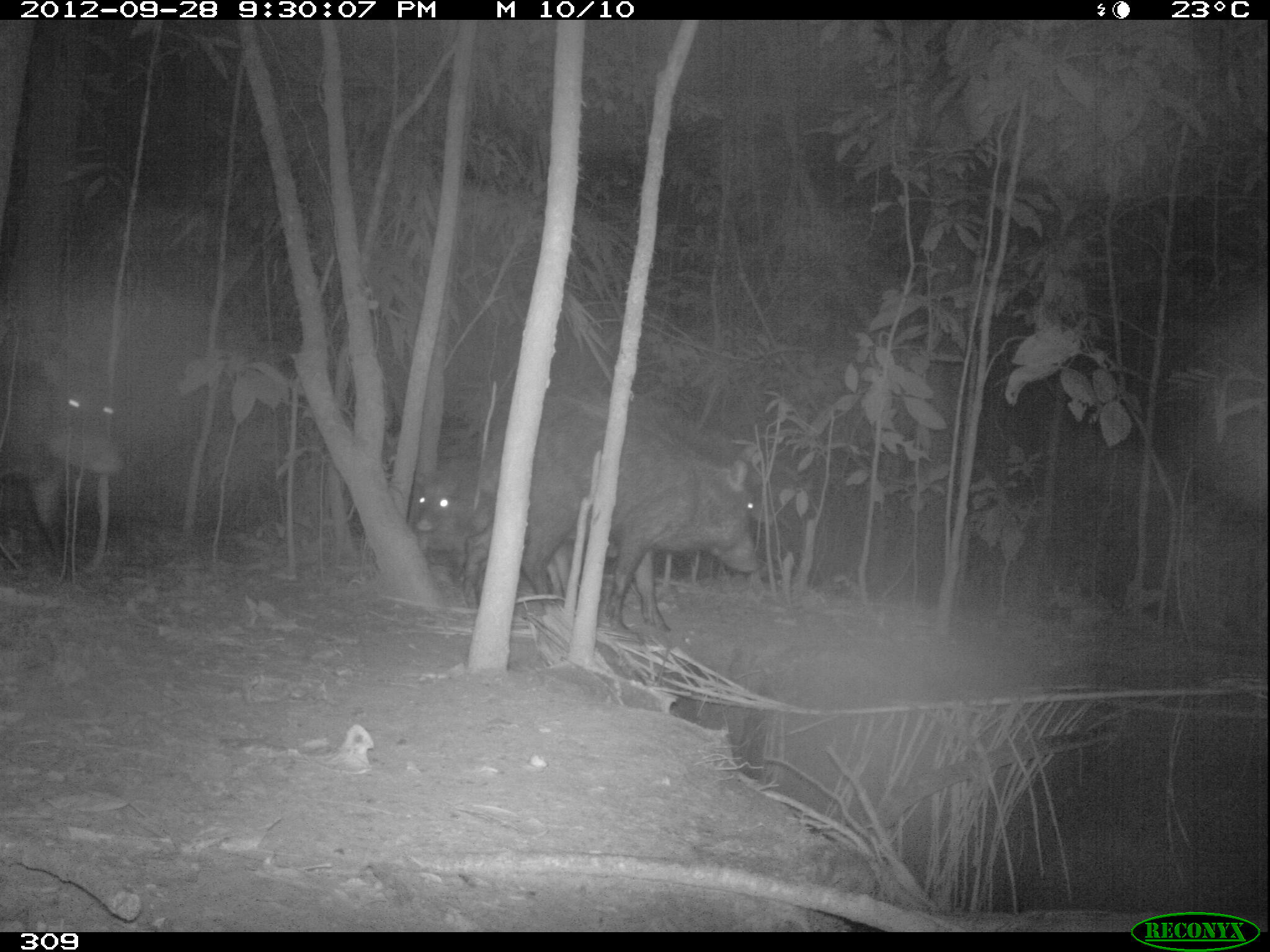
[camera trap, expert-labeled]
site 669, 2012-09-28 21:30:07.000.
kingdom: Animalia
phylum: Chordata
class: Mammalia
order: Artiodactyla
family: Tayassuidae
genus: Tayassu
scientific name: Tayassu pecari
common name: white-lipped peccary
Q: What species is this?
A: Tayassu pecari (white-lipped peccary).